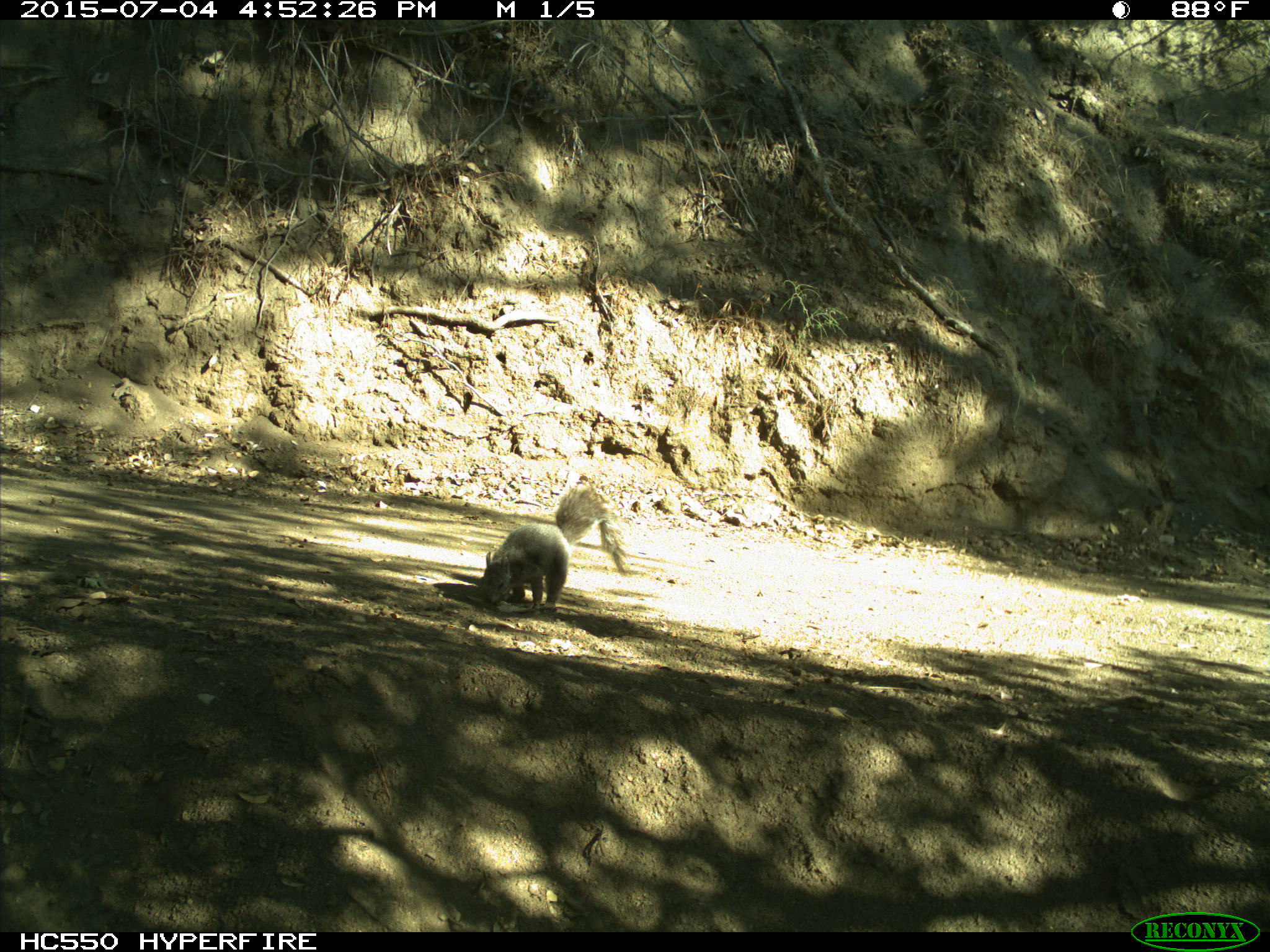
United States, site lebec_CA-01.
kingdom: Animalia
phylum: Chordata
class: Mammalia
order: Rodentia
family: Sciuridae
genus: Sciurus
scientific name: Sciurus carolinensis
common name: eastern gray squirrel